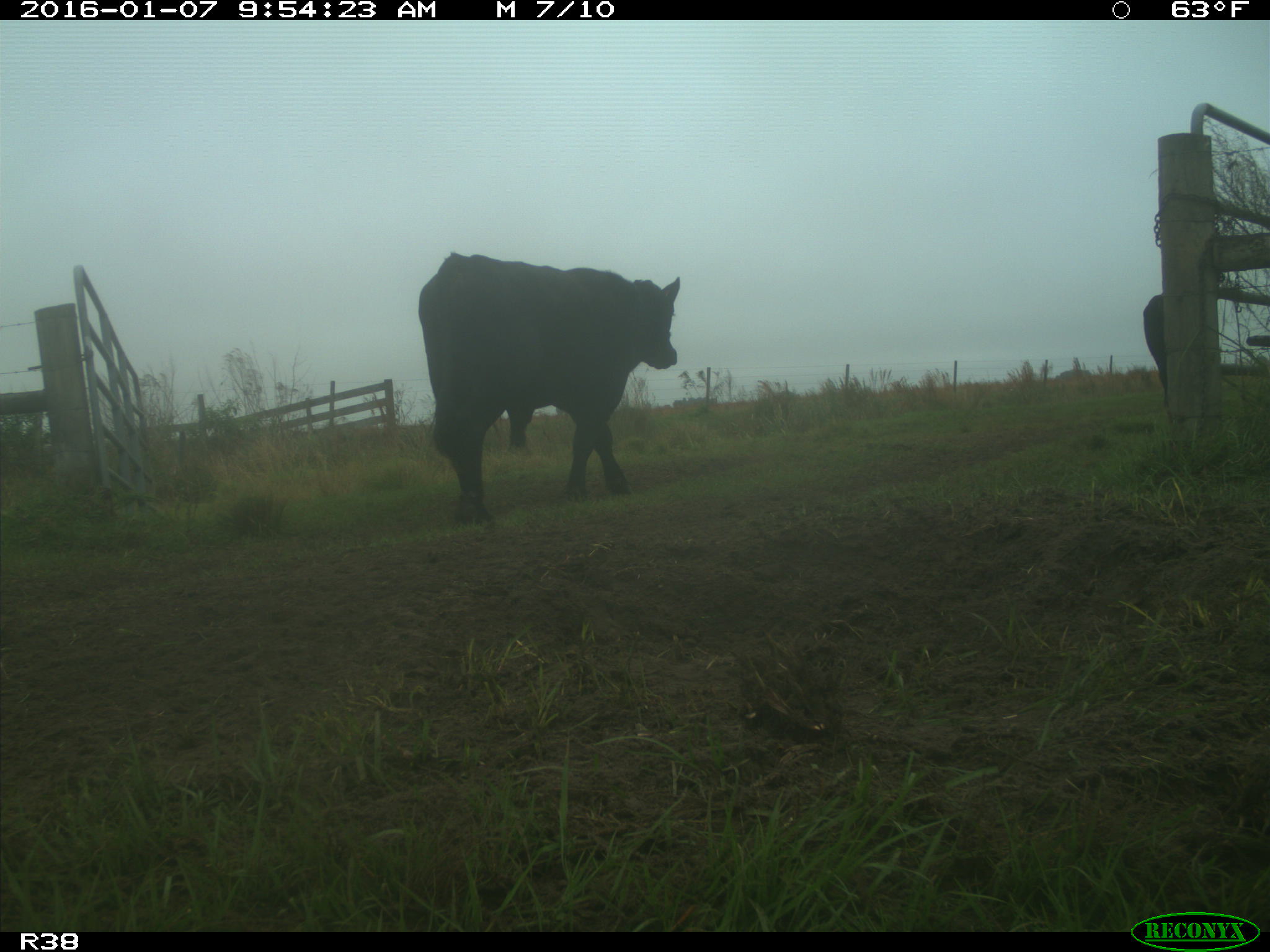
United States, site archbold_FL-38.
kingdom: Animalia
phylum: Chordata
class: Mammalia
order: Artiodactyla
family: Bovidae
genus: Bos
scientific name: Bos taurus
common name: domestic cow